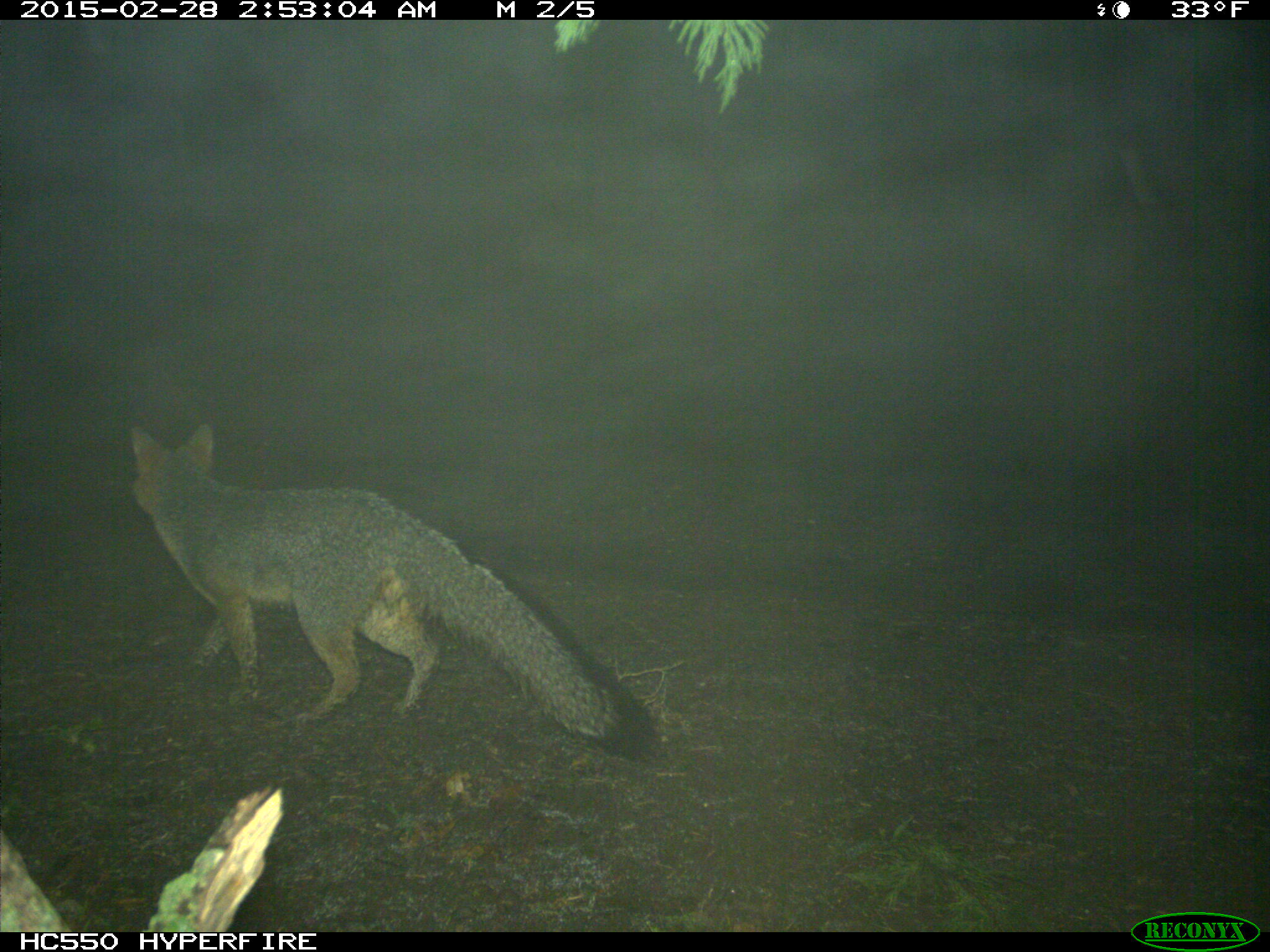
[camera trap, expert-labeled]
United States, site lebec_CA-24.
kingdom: Animalia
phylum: Chordata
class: Mammalia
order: Carnivora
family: Canidae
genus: Urocyon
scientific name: Urocyon cinereoargenteus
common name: gray fox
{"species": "Urocyon cinereoargenteus (gray fox)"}